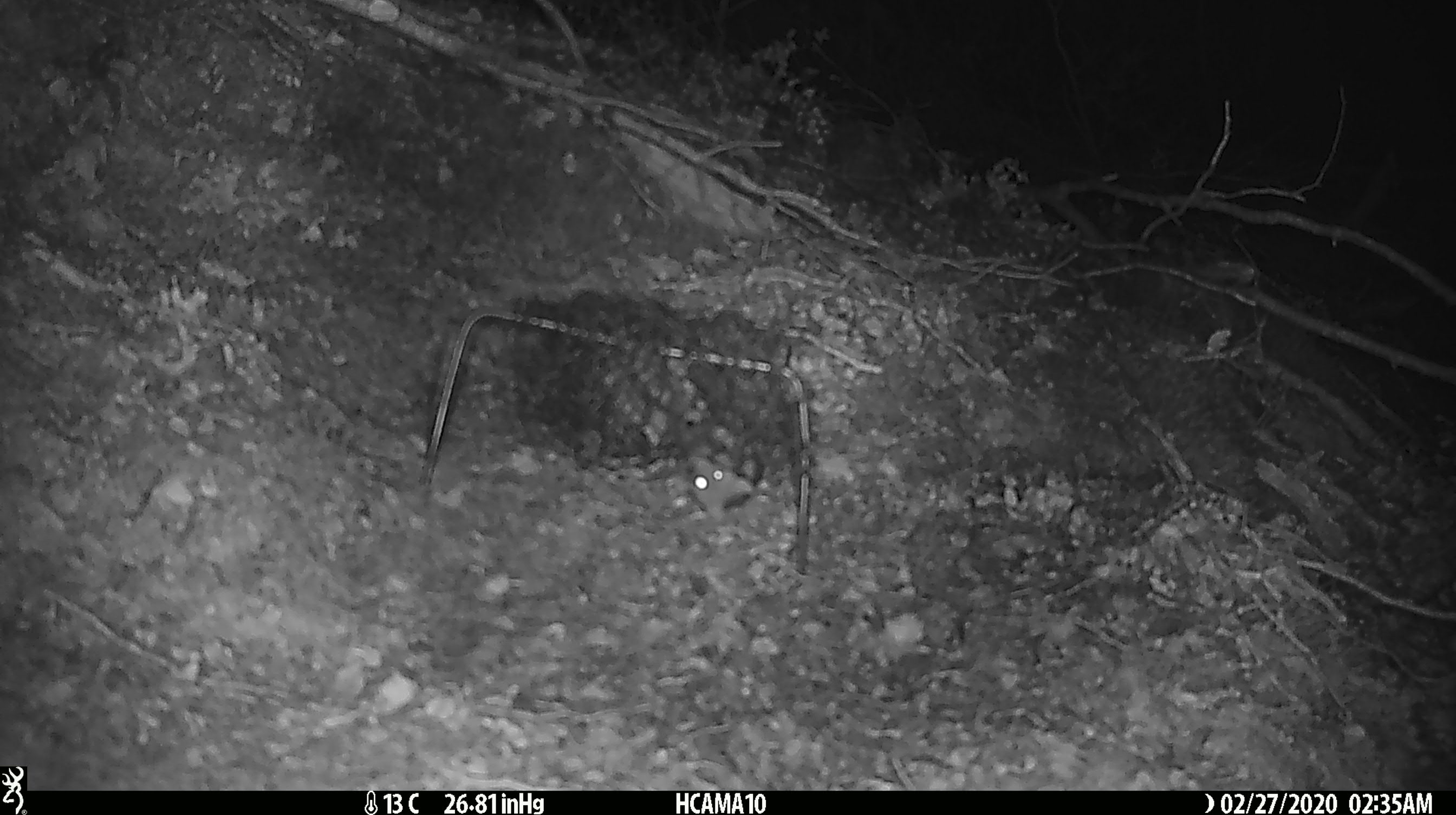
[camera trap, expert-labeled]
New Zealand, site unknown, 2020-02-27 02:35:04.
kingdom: Animalia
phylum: Chordata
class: Mammalia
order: Rodentia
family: Muridae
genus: Mus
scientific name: Mus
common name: mouse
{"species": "mouse (Mus)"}